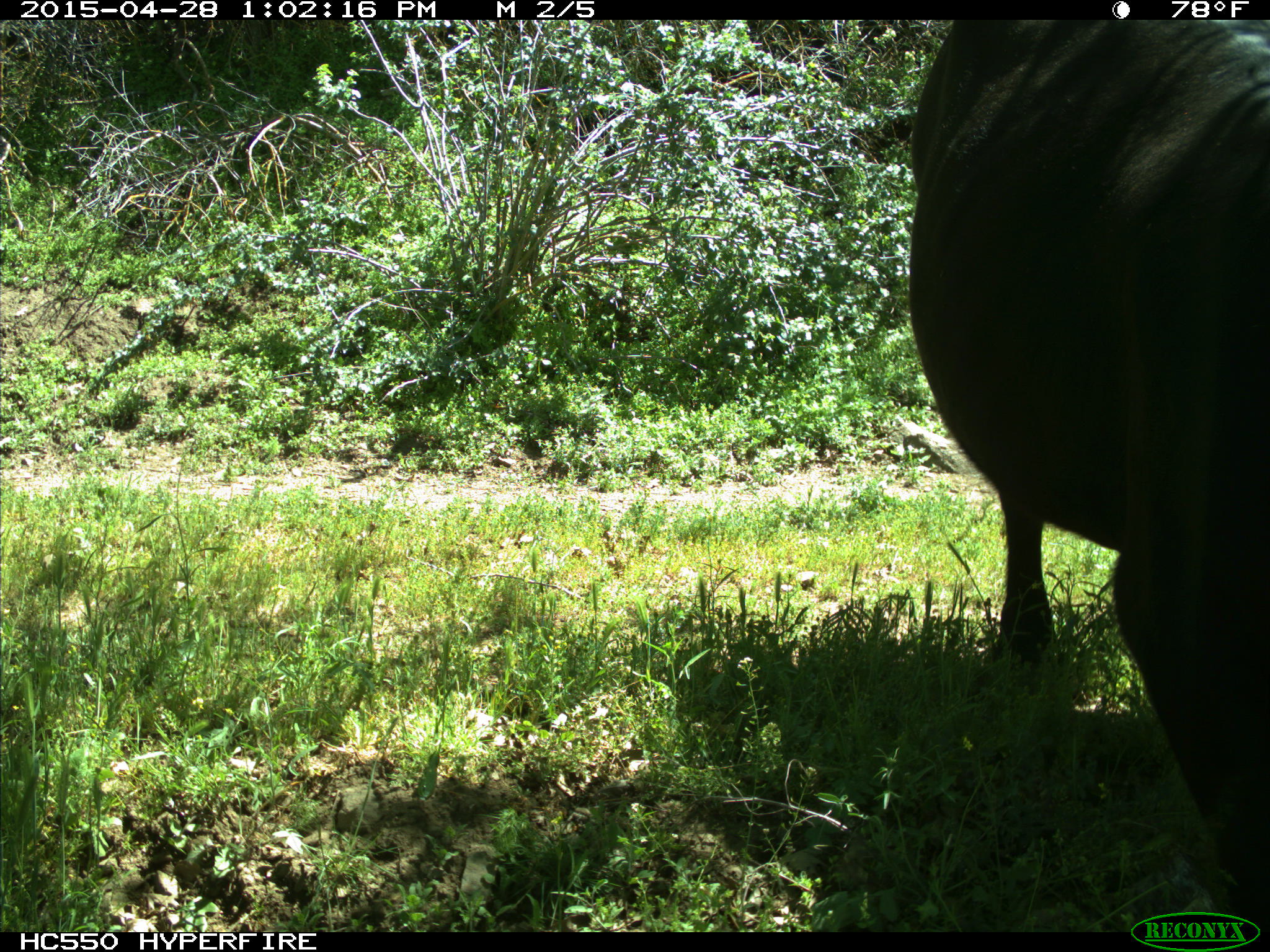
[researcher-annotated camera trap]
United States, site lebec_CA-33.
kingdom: Animalia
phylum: Chordata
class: Mammalia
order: Artiodactyla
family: Bovidae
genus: Bos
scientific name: Bos taurus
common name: domestic cow